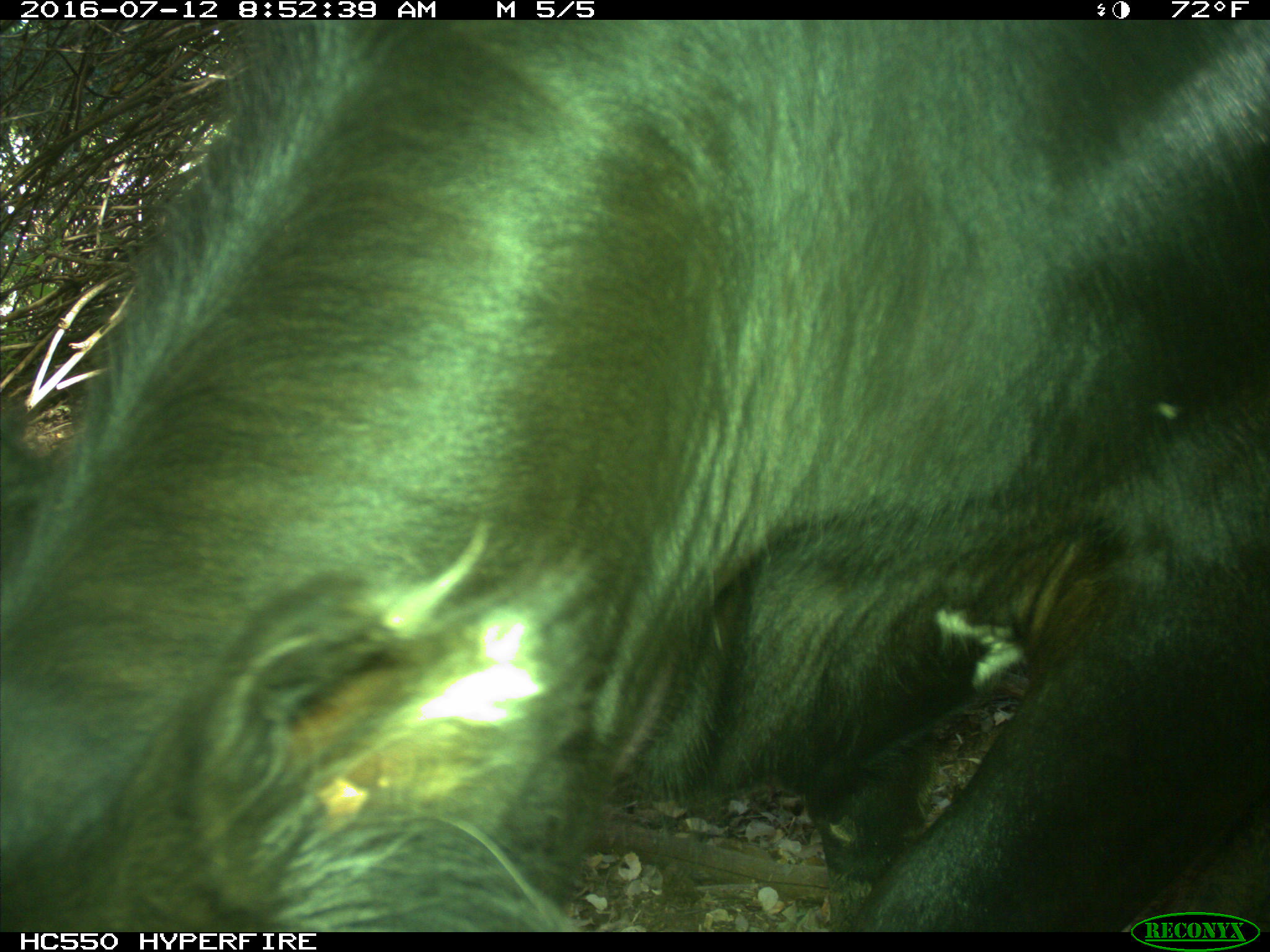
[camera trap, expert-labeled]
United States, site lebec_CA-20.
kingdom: Animalia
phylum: Chordata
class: Mammalia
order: Artiodactyla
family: Bovidae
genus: Bos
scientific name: Bos taurus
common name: domestic cow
Bos taurus (domestic cow).